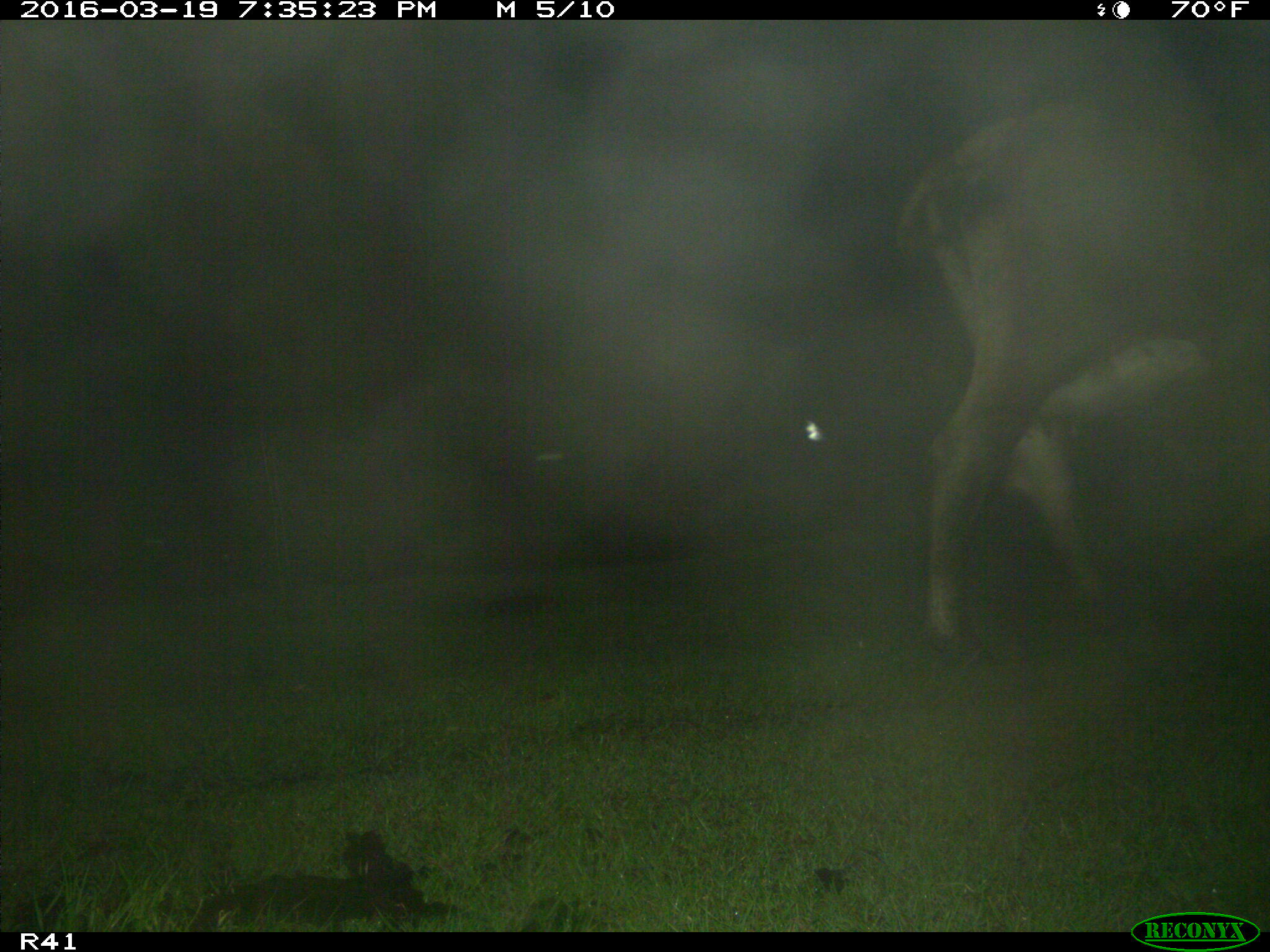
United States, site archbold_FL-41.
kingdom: Animalia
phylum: Chordata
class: Mammalia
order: Artiodactyla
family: Bovidae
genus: Bos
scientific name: Bos taurus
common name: domestic cow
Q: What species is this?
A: Bos taurus (domestic cow).